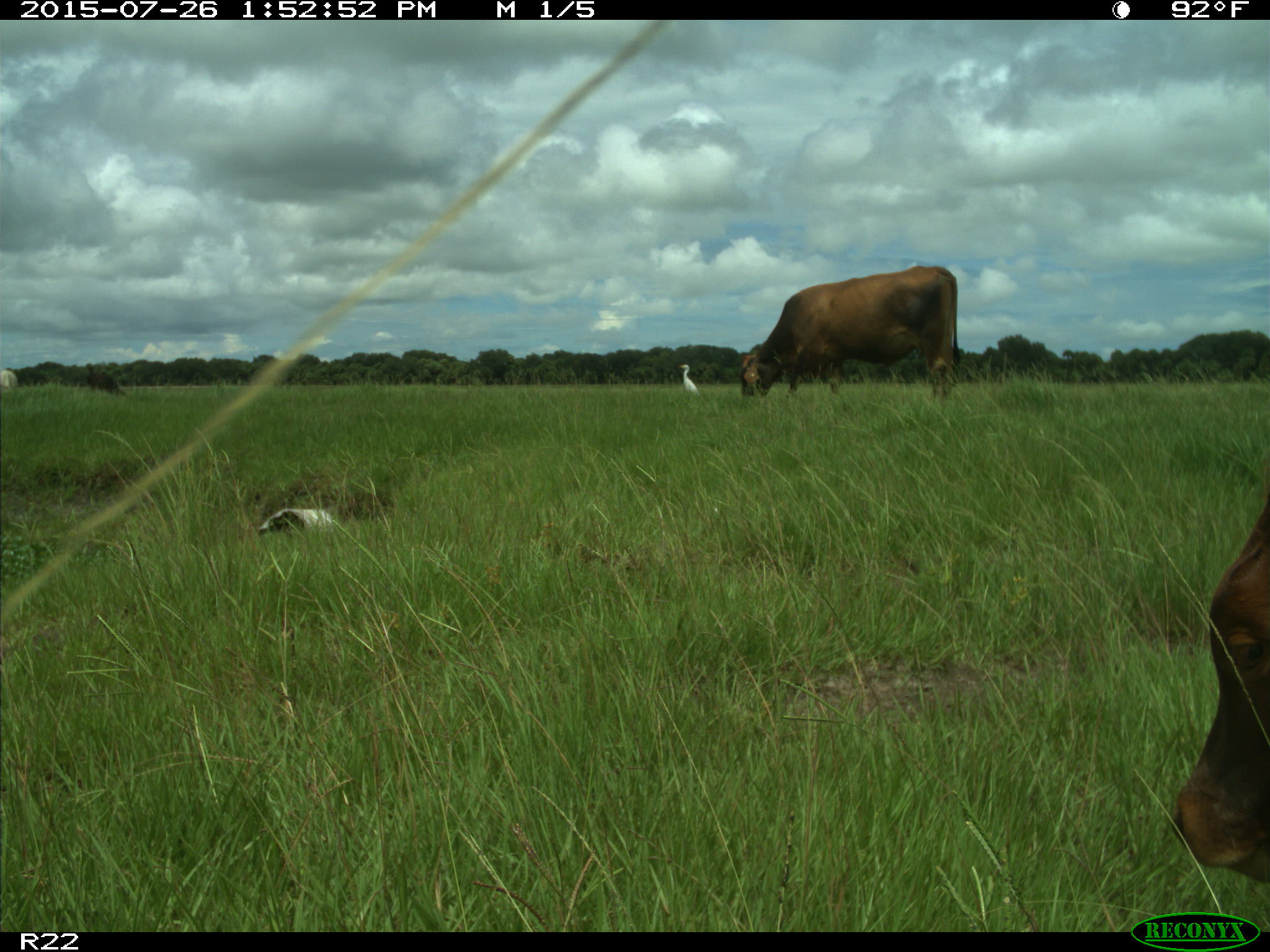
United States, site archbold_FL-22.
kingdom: Animalia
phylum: Chordata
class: Mammalia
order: Artiodactyla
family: Bovidae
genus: Bos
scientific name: Bos taurus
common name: domestic cow